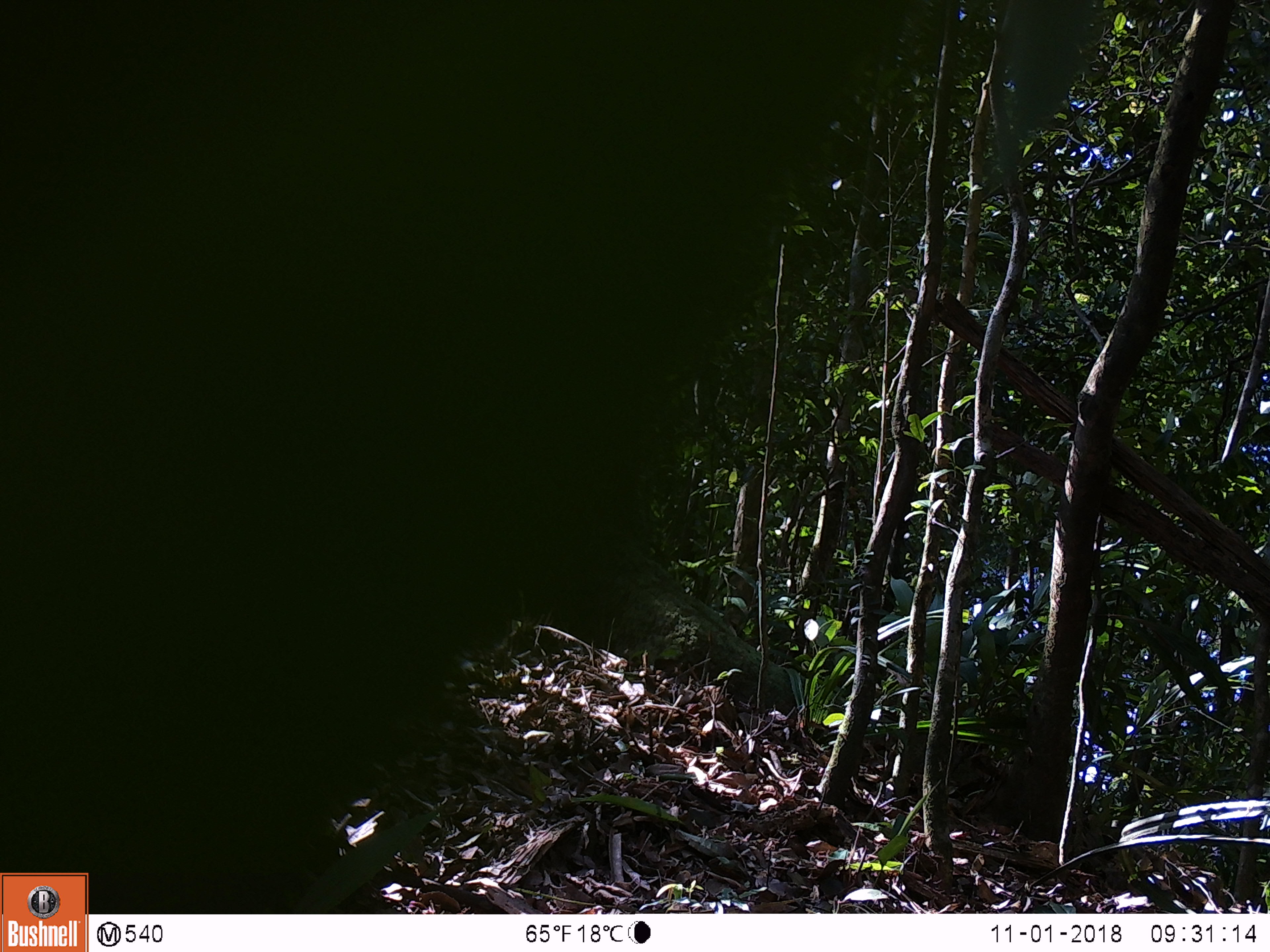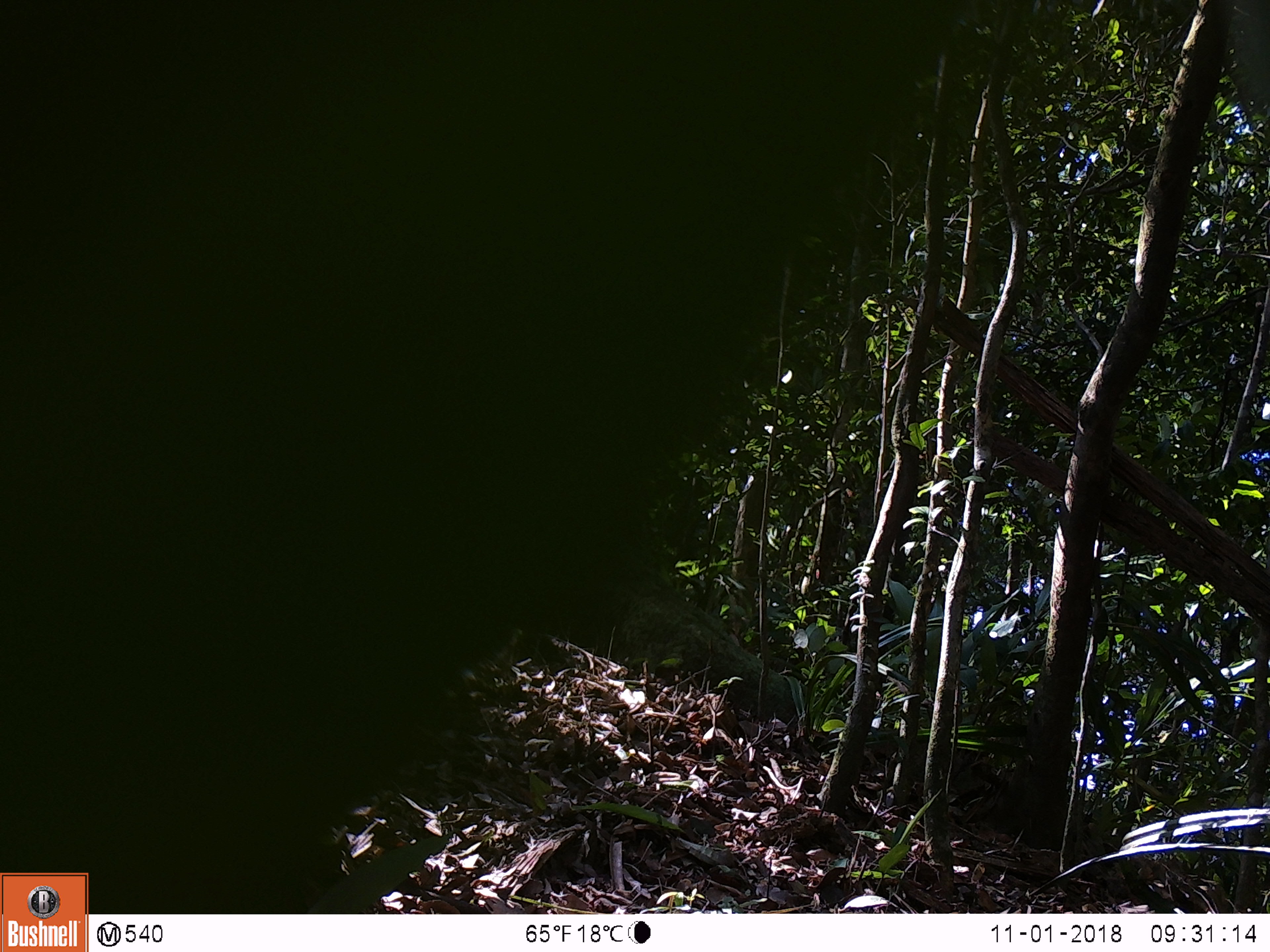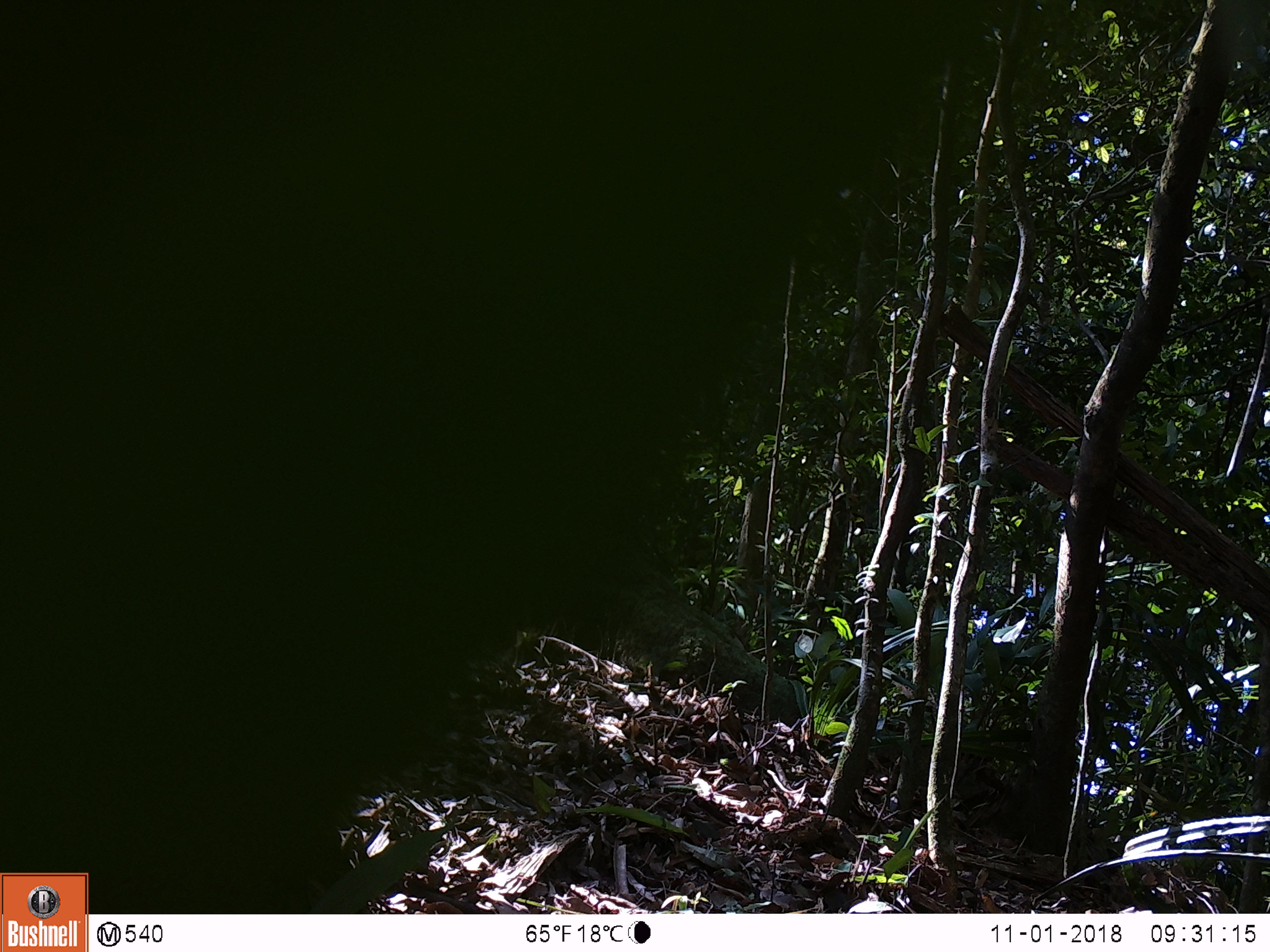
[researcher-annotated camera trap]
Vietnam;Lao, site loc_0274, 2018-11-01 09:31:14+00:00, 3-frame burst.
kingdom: Animalia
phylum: Chordata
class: Mammalia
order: Artiodactyla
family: Suidae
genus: Sus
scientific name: Sus scrofa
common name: eurasian wild pig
Eurasian wild pig (Sus scrofa). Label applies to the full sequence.